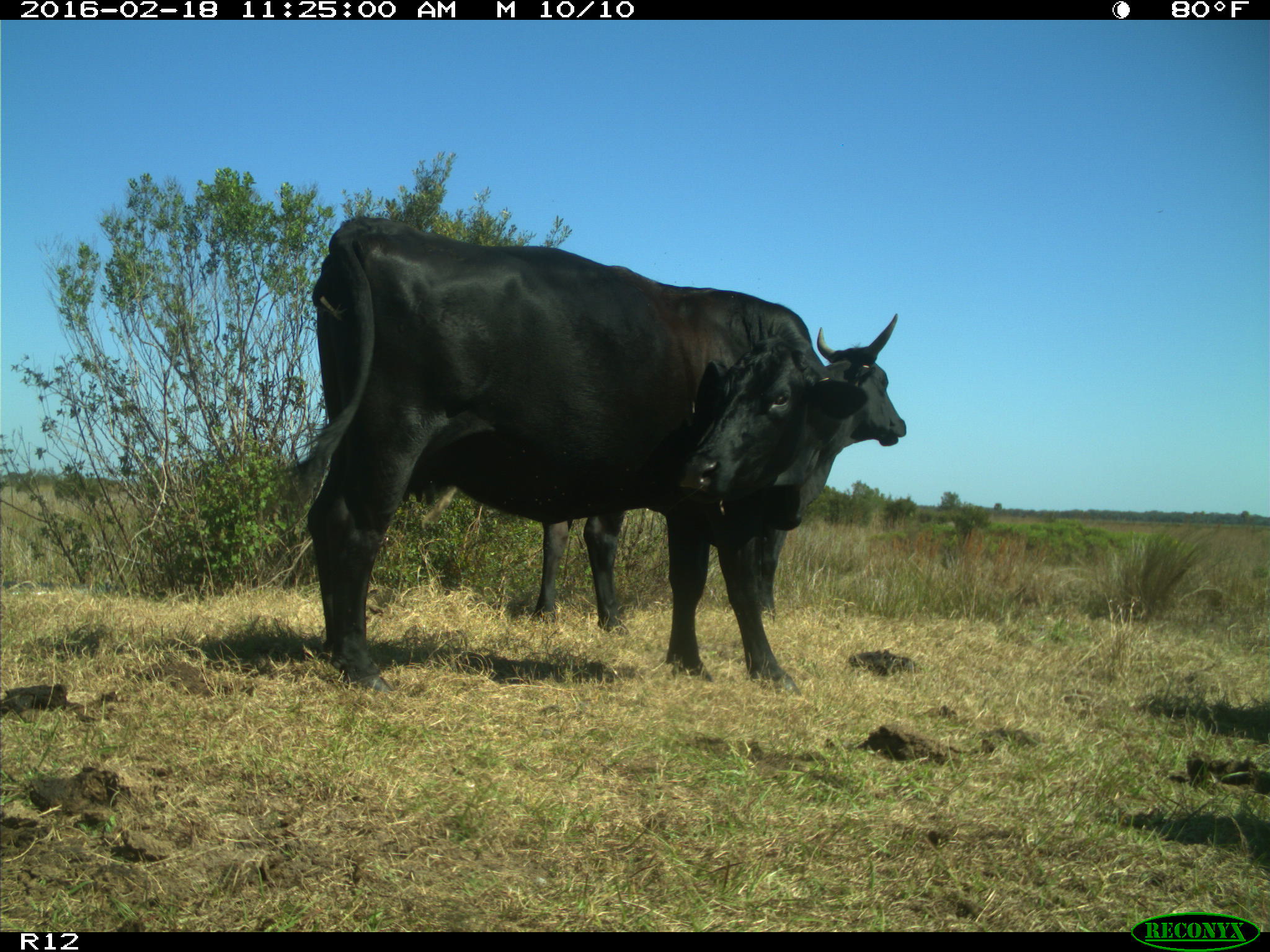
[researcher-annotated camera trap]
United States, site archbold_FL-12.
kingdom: Animalia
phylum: Chordata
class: Mammalia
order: Artiodactyla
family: Bovidae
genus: Bos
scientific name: Bos taurus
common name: domestic cow